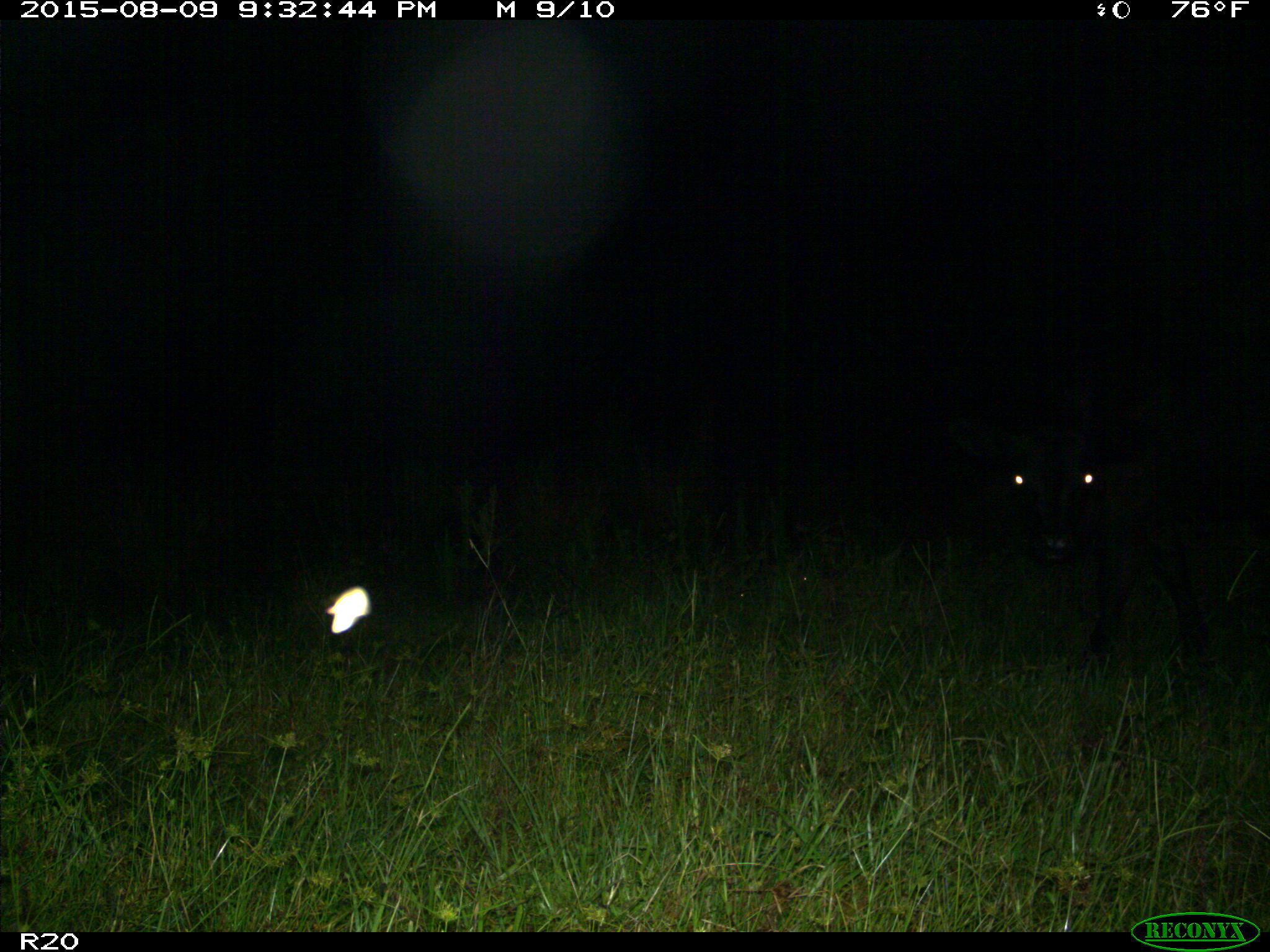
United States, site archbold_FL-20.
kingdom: Animalia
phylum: Chordata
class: Mammalia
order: Artiodactyla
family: Bovidae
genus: Bos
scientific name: Bos taurus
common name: domestic cow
Bos taurus (domestic cow).